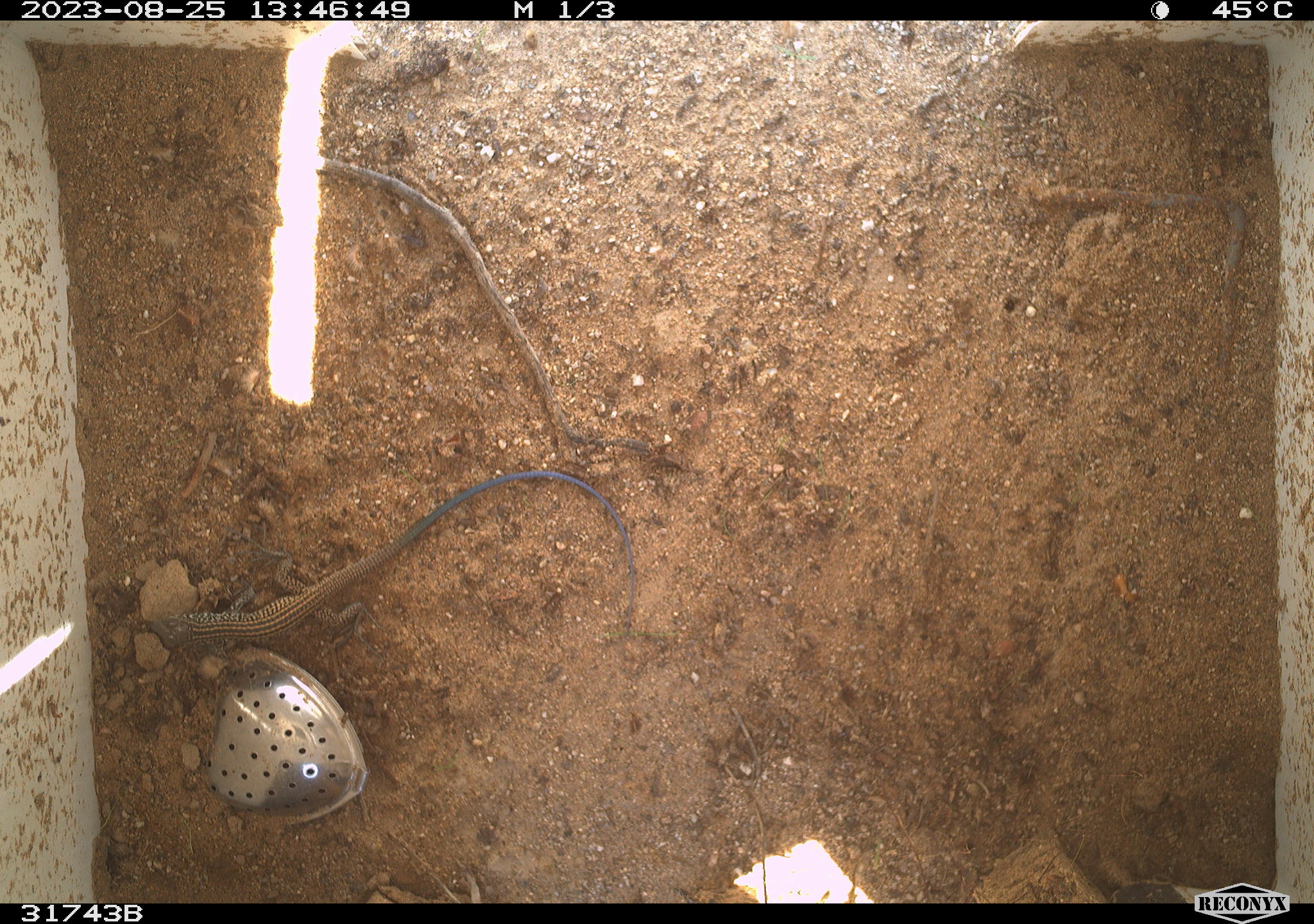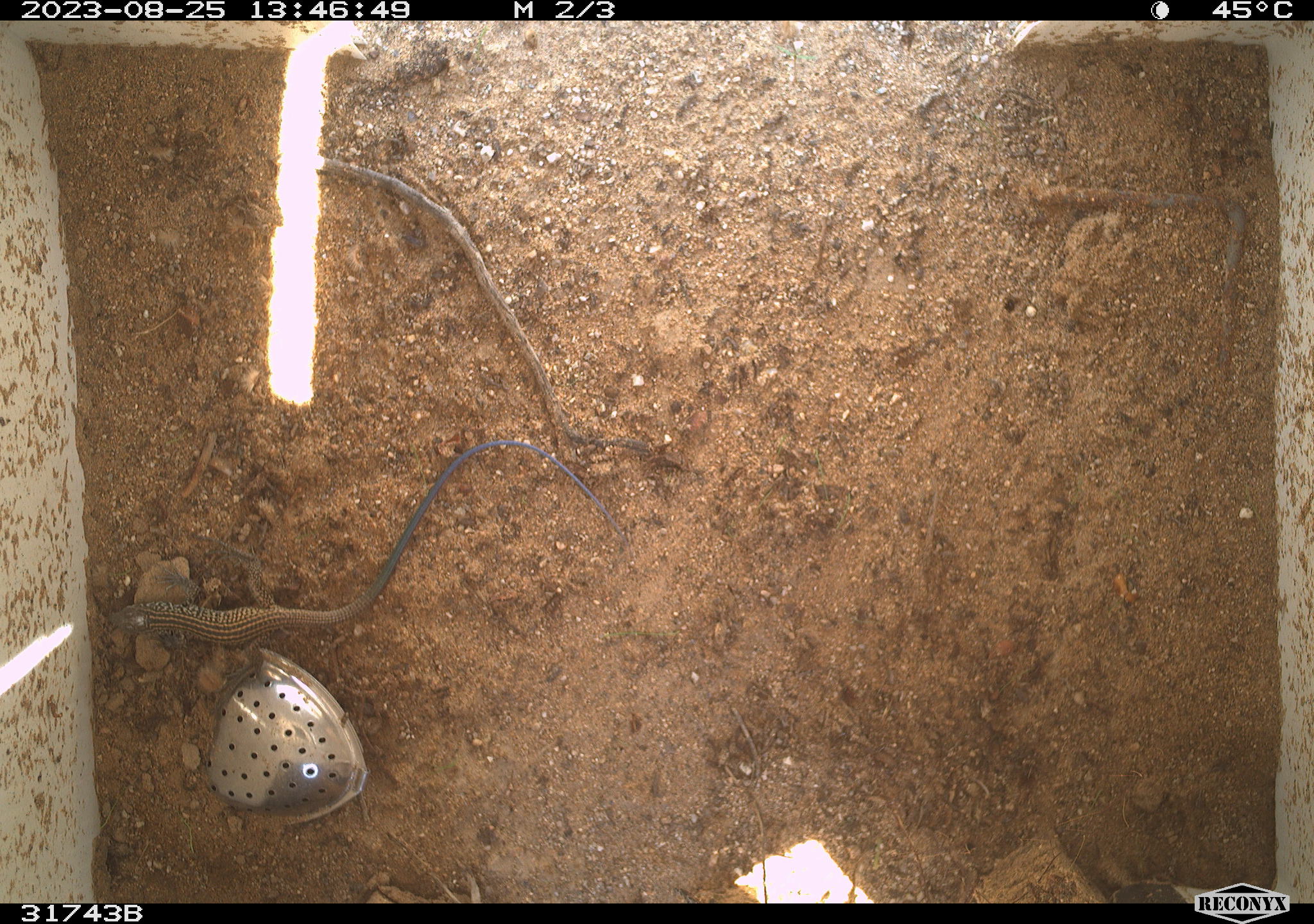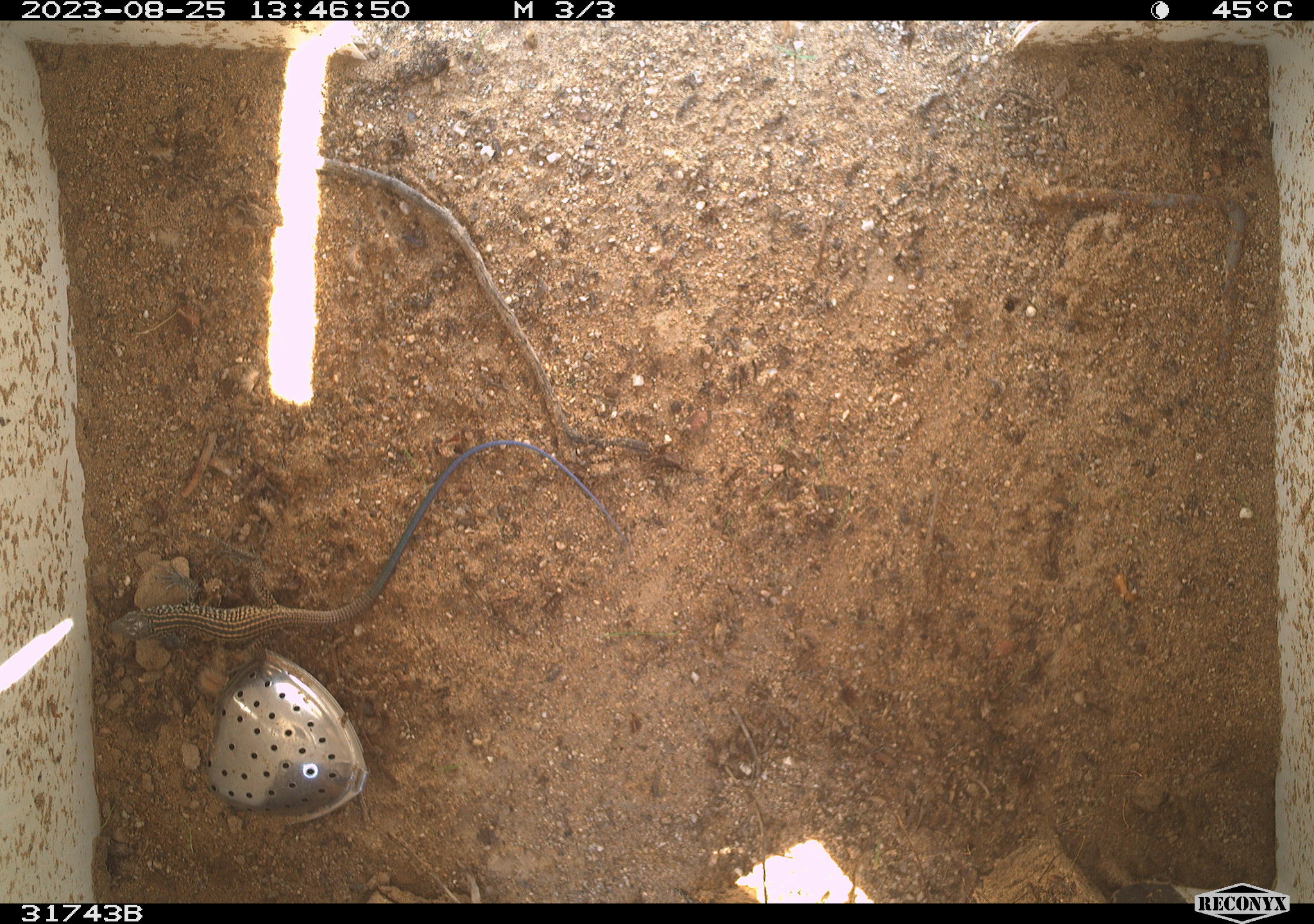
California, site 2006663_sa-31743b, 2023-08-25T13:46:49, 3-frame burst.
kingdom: Animalia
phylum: Chordata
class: Reptilia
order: Squamata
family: Teiidae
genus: Aspidoscelis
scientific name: Aspidoscelis tigris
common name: western whiptail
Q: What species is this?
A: Western whiptail (Aspidoscelis tigris).